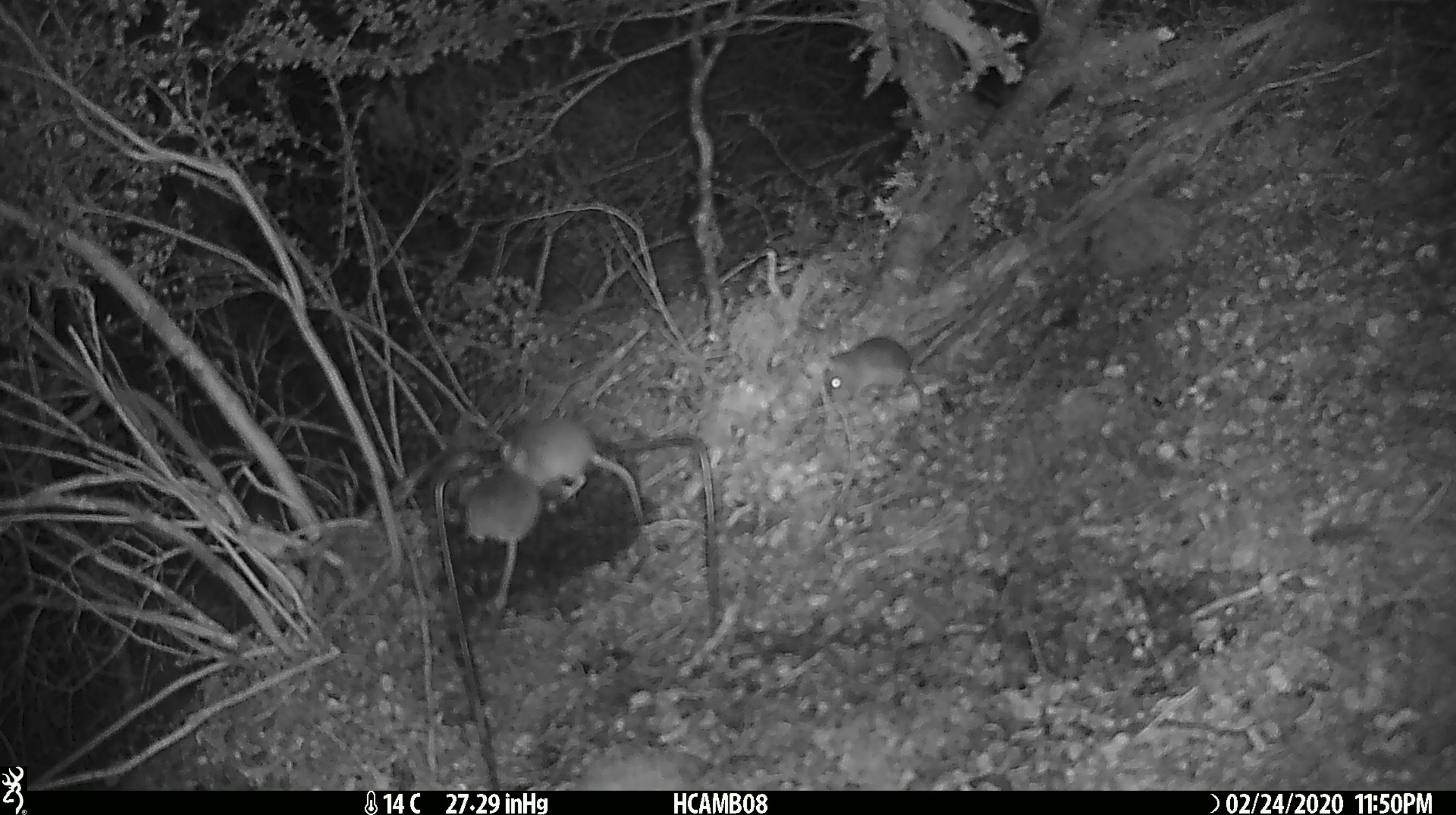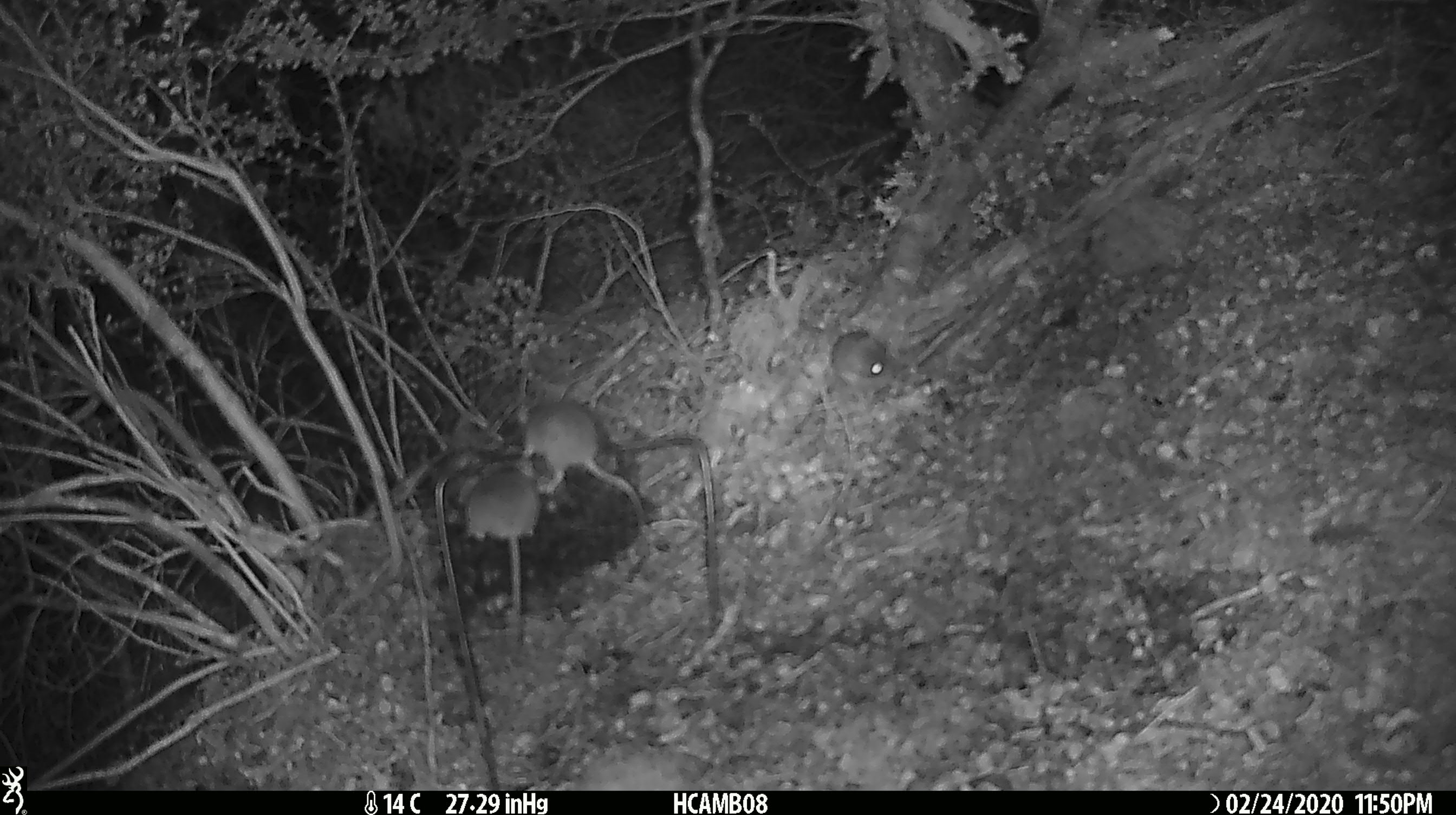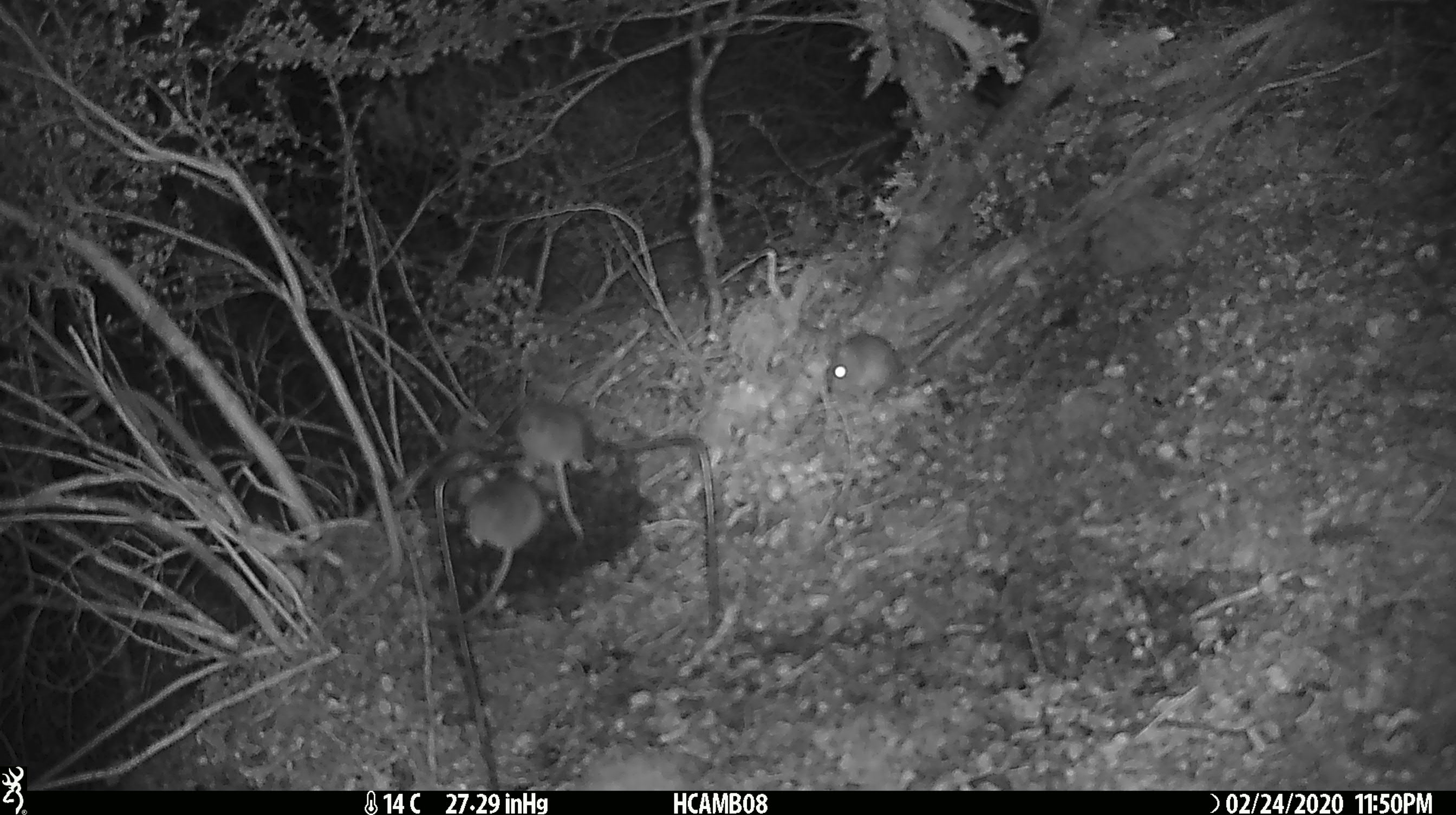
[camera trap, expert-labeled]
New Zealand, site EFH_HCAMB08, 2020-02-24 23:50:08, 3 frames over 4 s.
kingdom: Animalia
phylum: Chordata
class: Mammalia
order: Rodentia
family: Muridae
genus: Mus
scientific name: Mus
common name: mouse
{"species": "mouse (Mus)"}